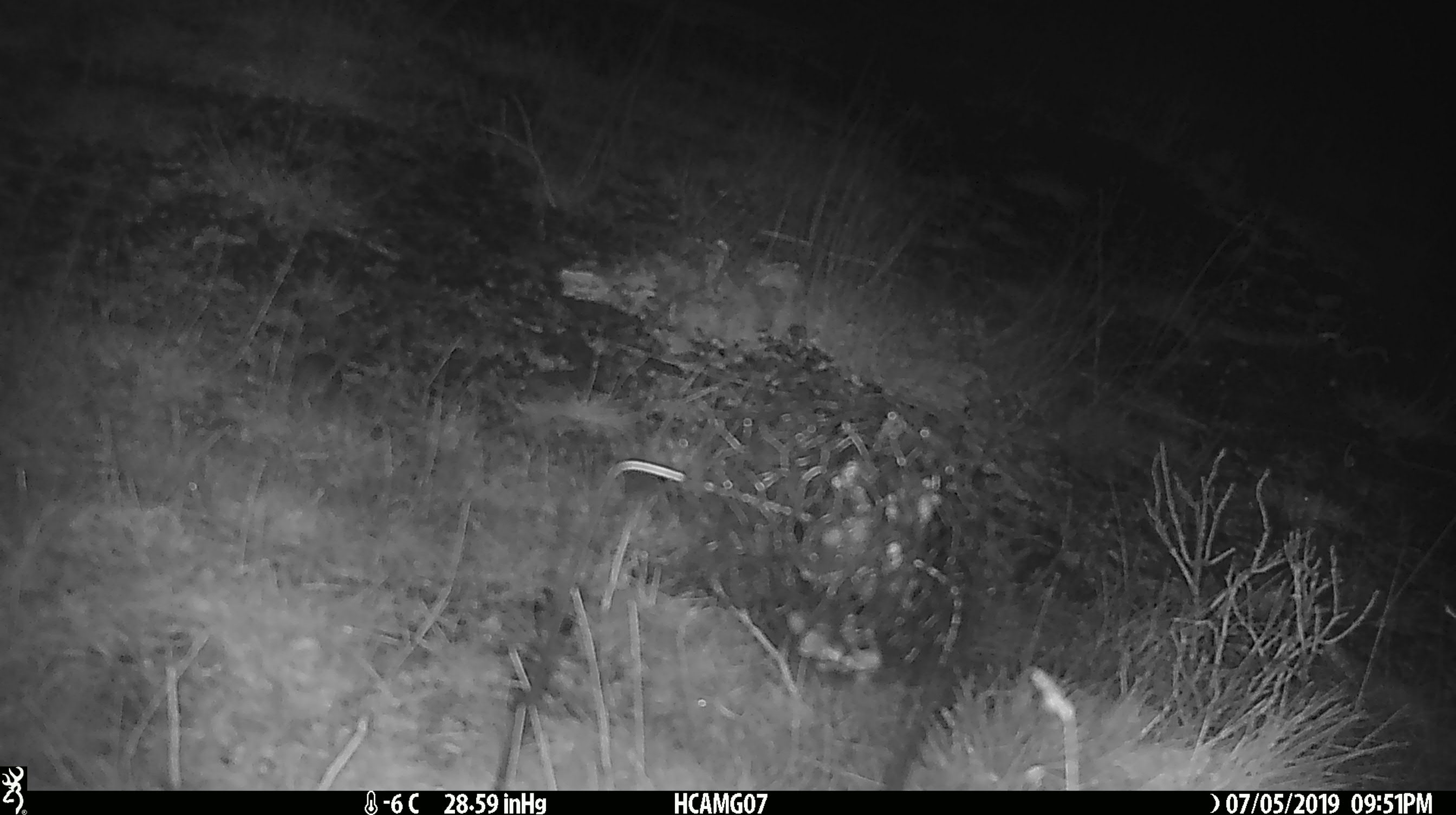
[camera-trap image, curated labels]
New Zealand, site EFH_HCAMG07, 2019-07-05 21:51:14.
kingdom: Animalia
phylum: Chordata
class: Mammalia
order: Rodentia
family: Muridae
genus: Mus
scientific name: Mus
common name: mouse